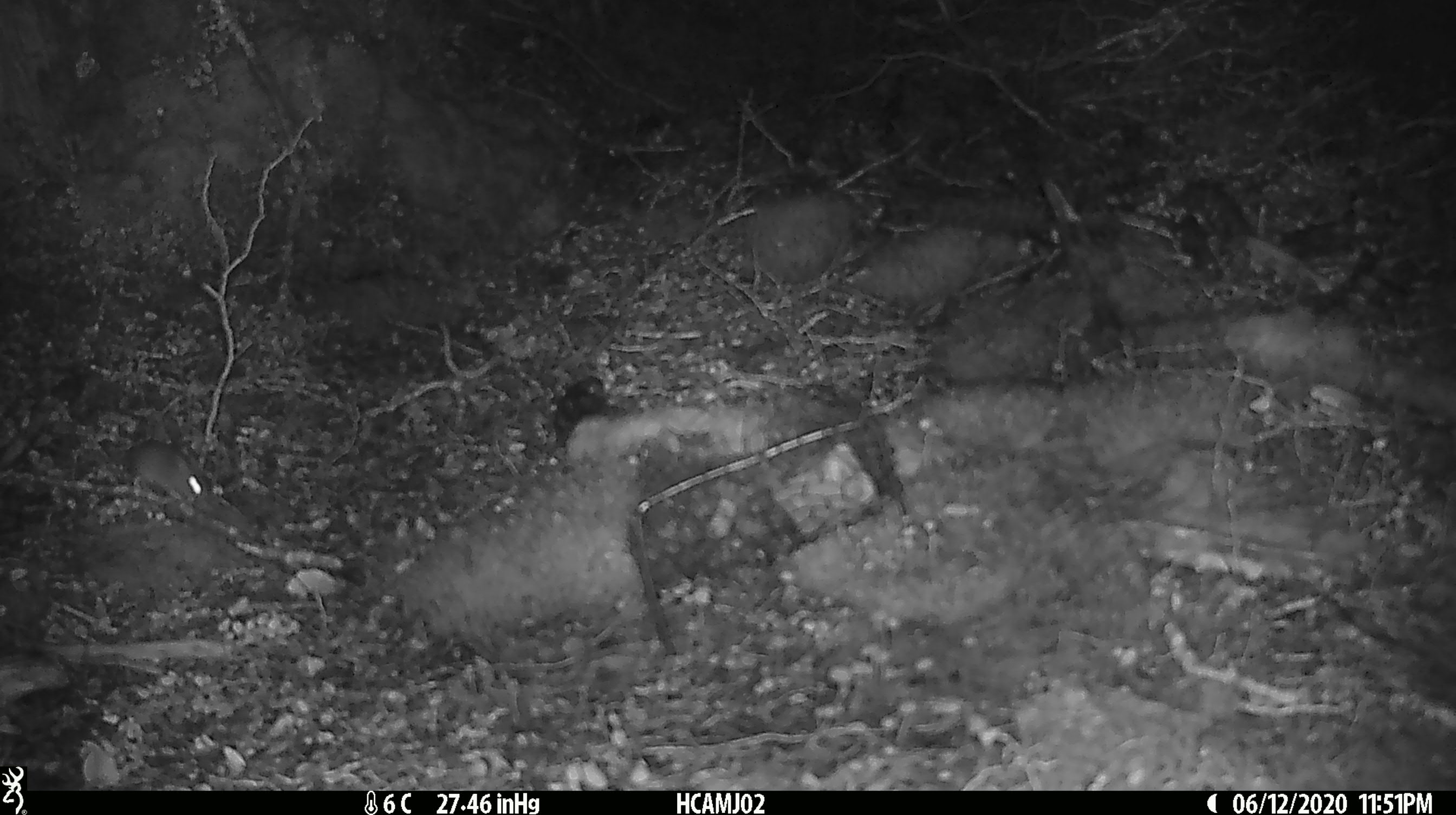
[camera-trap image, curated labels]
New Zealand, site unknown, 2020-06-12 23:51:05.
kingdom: Animalia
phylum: Chordata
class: Mammalia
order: Rodentia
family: Muridae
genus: Mus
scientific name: Mus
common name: mouse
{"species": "mouse (Mus)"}